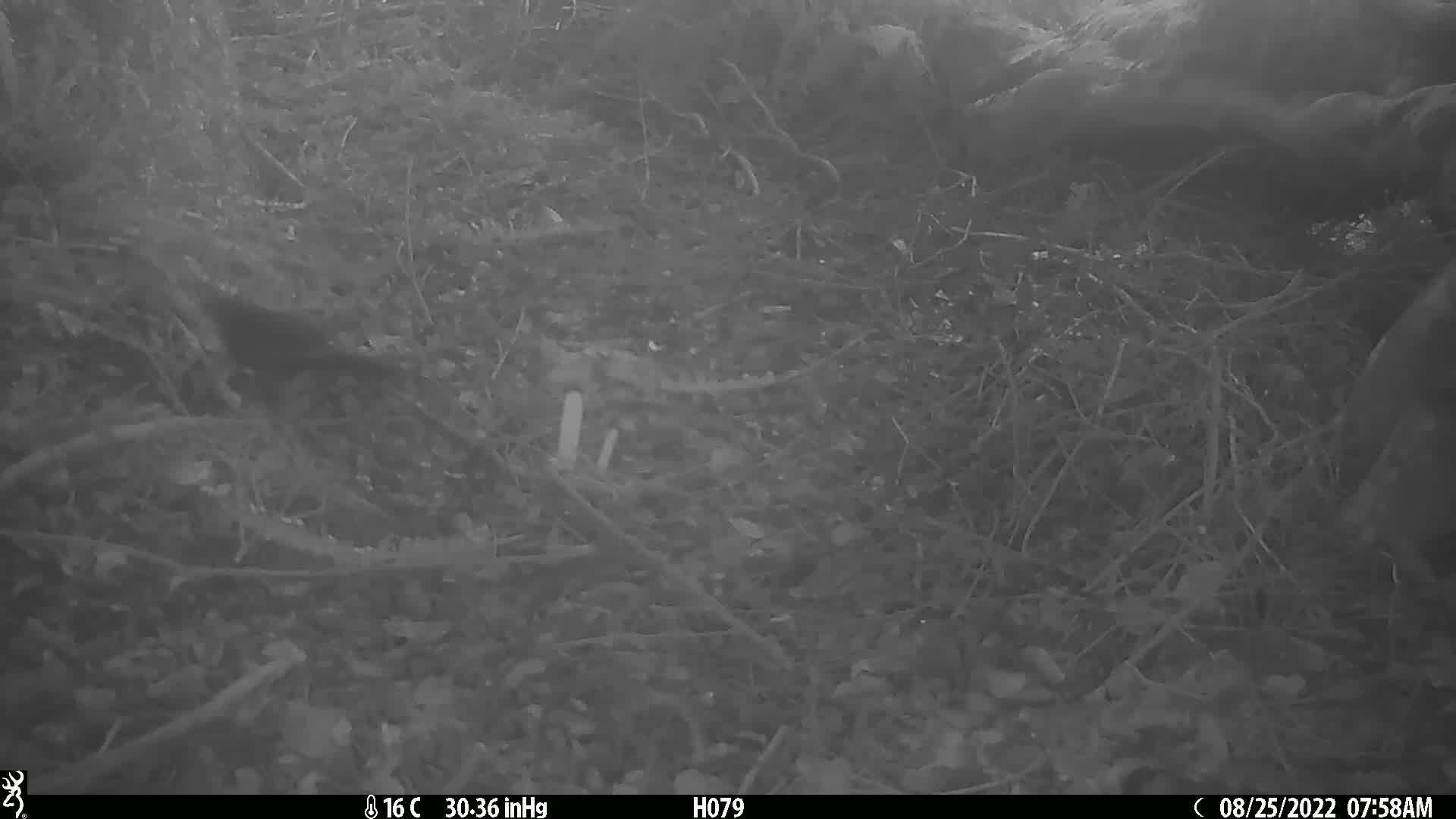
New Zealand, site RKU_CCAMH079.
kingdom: Animalia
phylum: Chordata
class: Aves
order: Passeriformes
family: Turdidae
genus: Turdus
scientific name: Turdus merula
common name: eurasian blackbird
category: blackbird